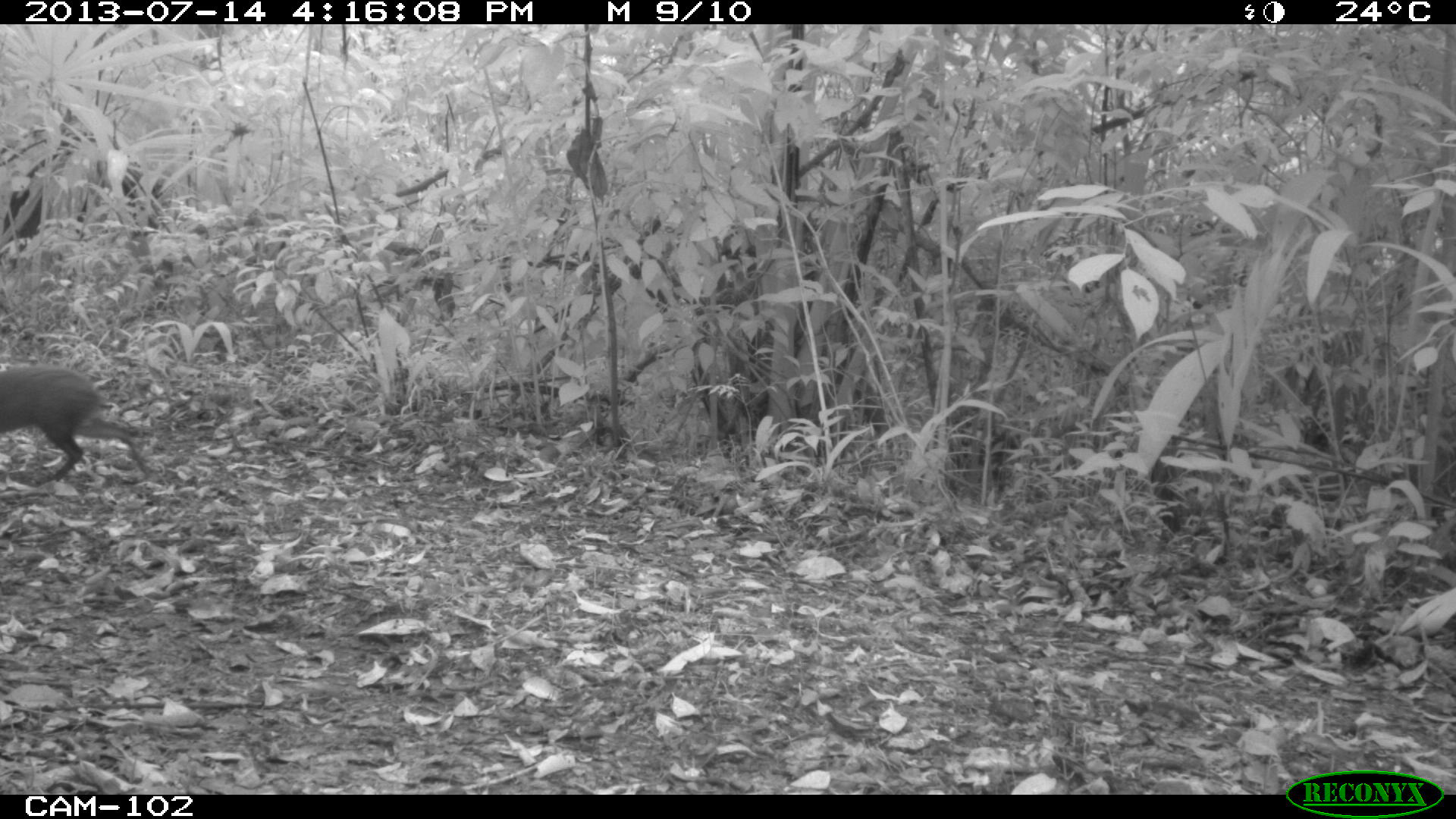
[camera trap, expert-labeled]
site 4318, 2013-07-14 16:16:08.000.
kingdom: Animalia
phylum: Chordata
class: Mammalia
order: Rodentia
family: Dasyproctidae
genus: Dasyprocta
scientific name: Dasyprocta punctata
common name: central american agouti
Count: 1.